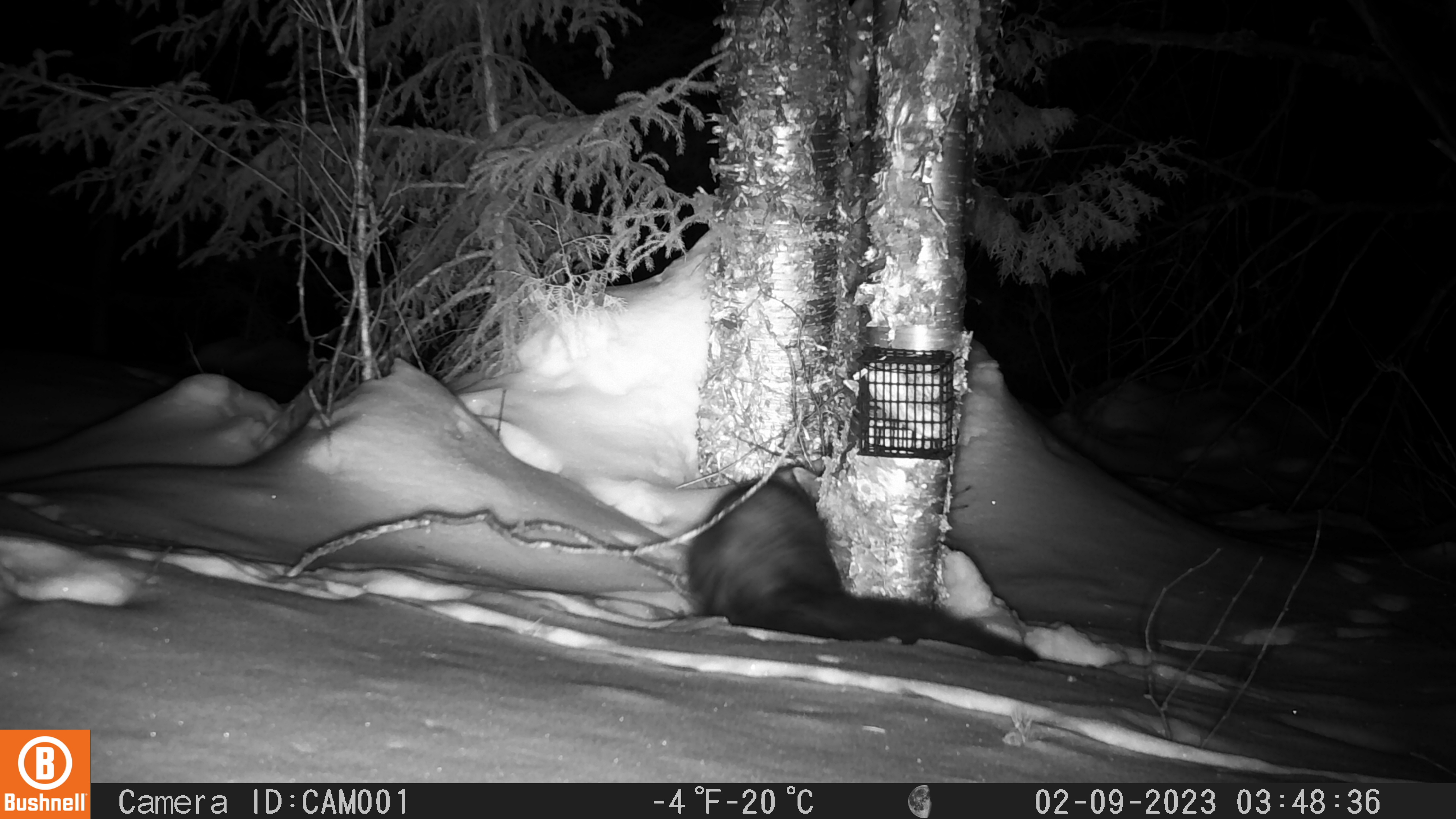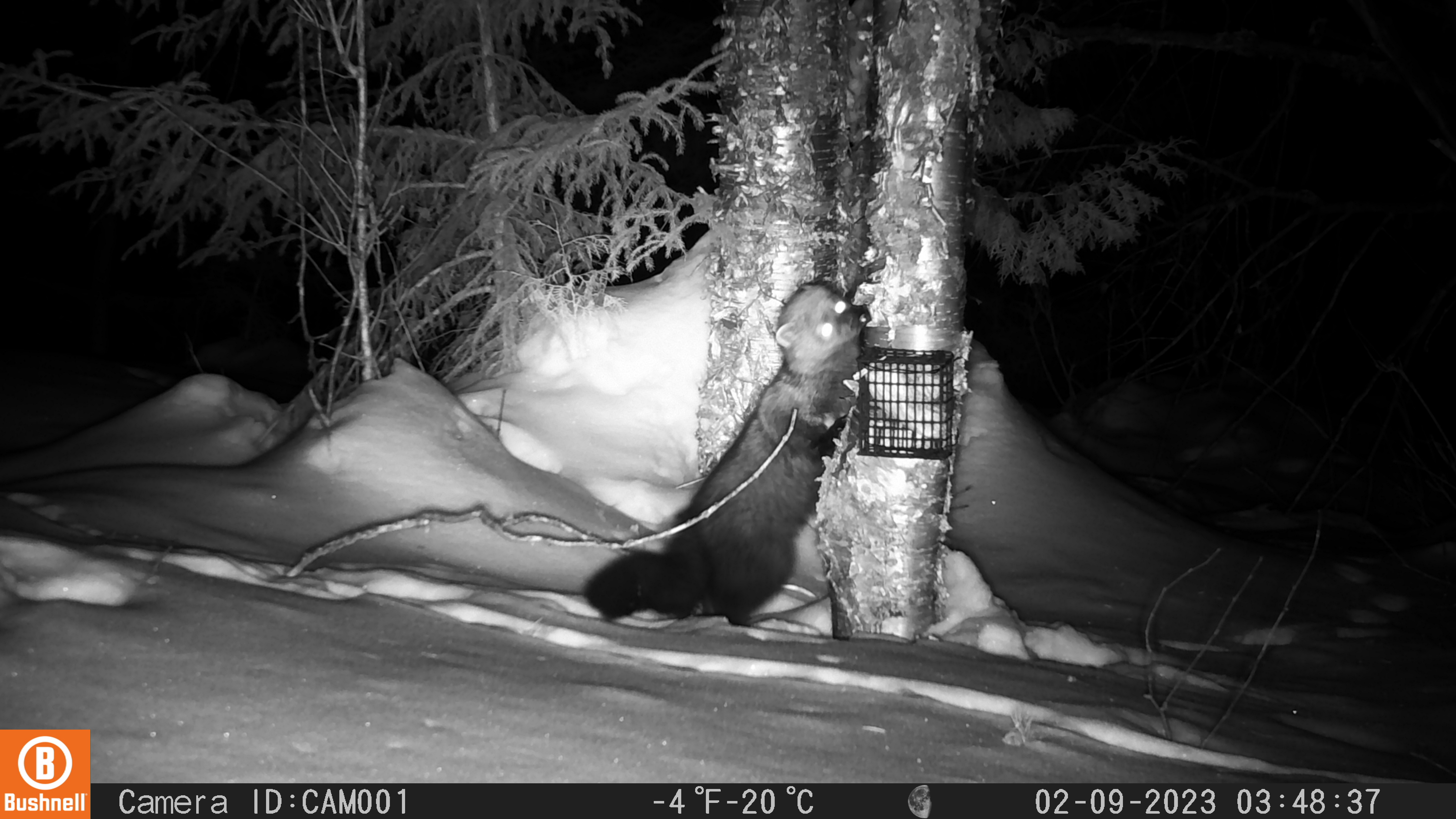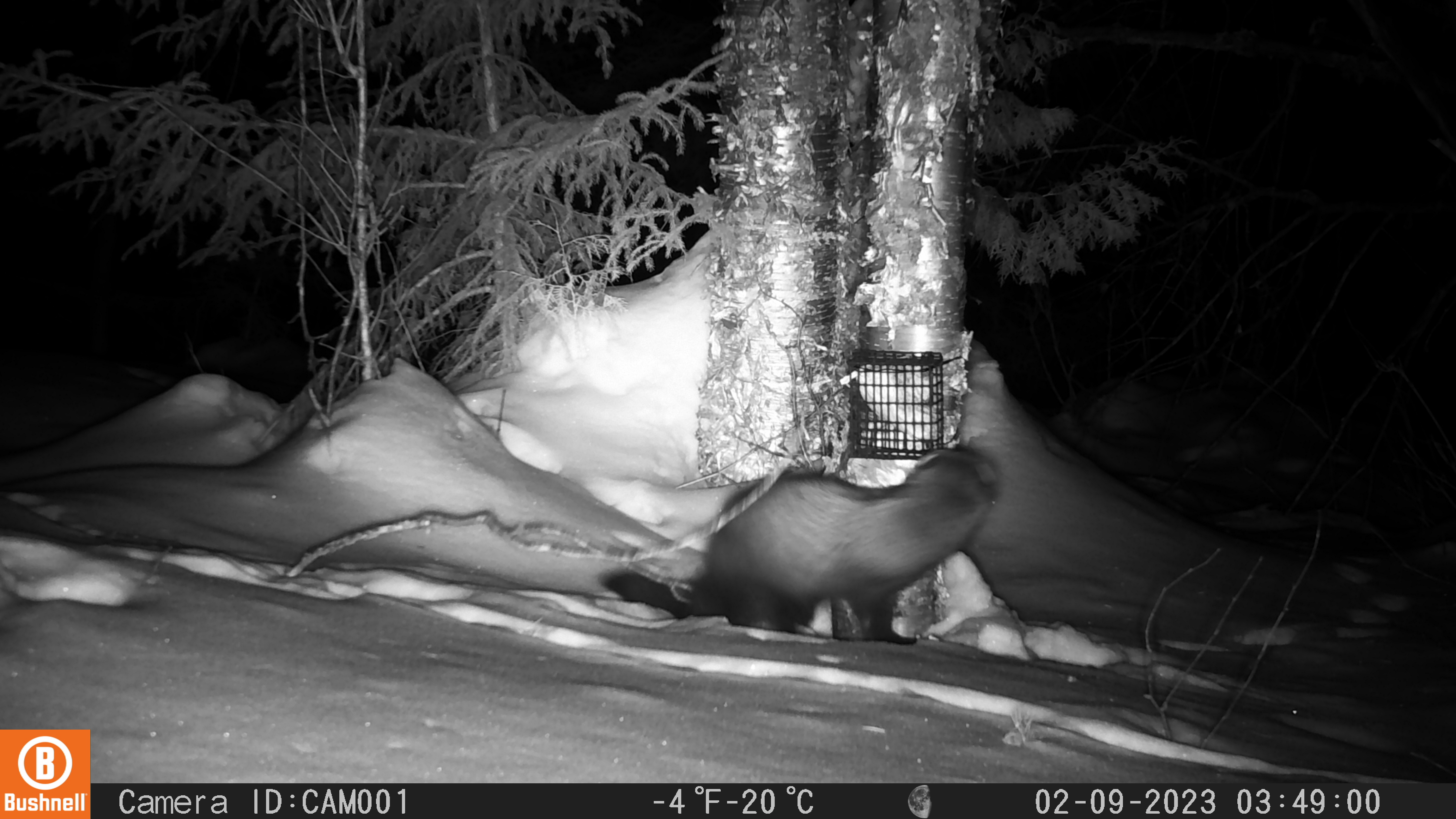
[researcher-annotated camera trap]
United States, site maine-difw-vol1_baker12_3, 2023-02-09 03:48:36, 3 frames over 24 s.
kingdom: Animalia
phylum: Chordata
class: Mammalia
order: Carnivora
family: Mustelidae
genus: Pekania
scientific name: Pekania pennanti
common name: fisher